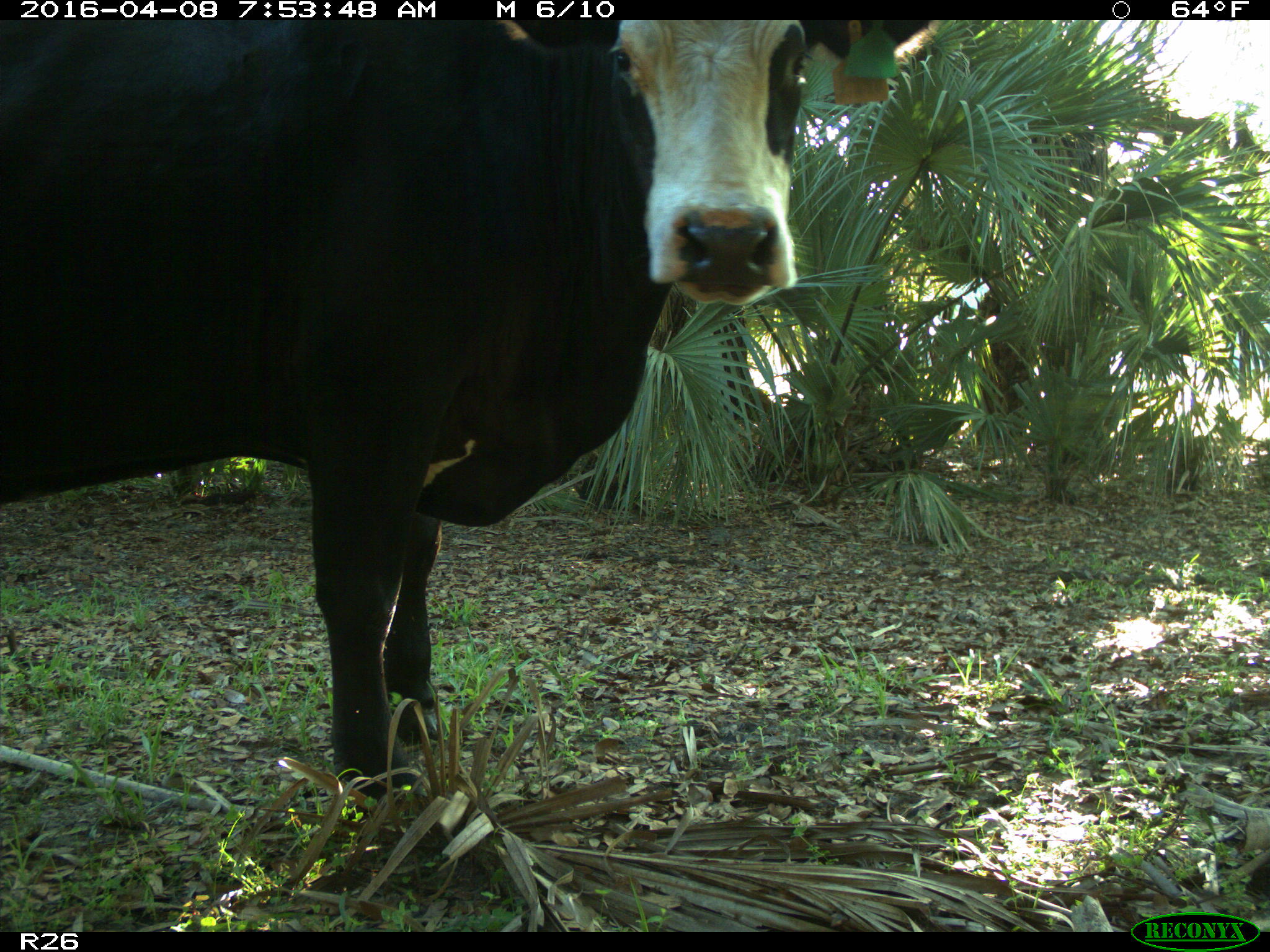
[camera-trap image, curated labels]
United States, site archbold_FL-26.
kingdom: Animalia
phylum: Chordata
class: Mammalia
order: Artiodactyla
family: Bovidae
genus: Bos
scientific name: Bos taurus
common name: domestic cow